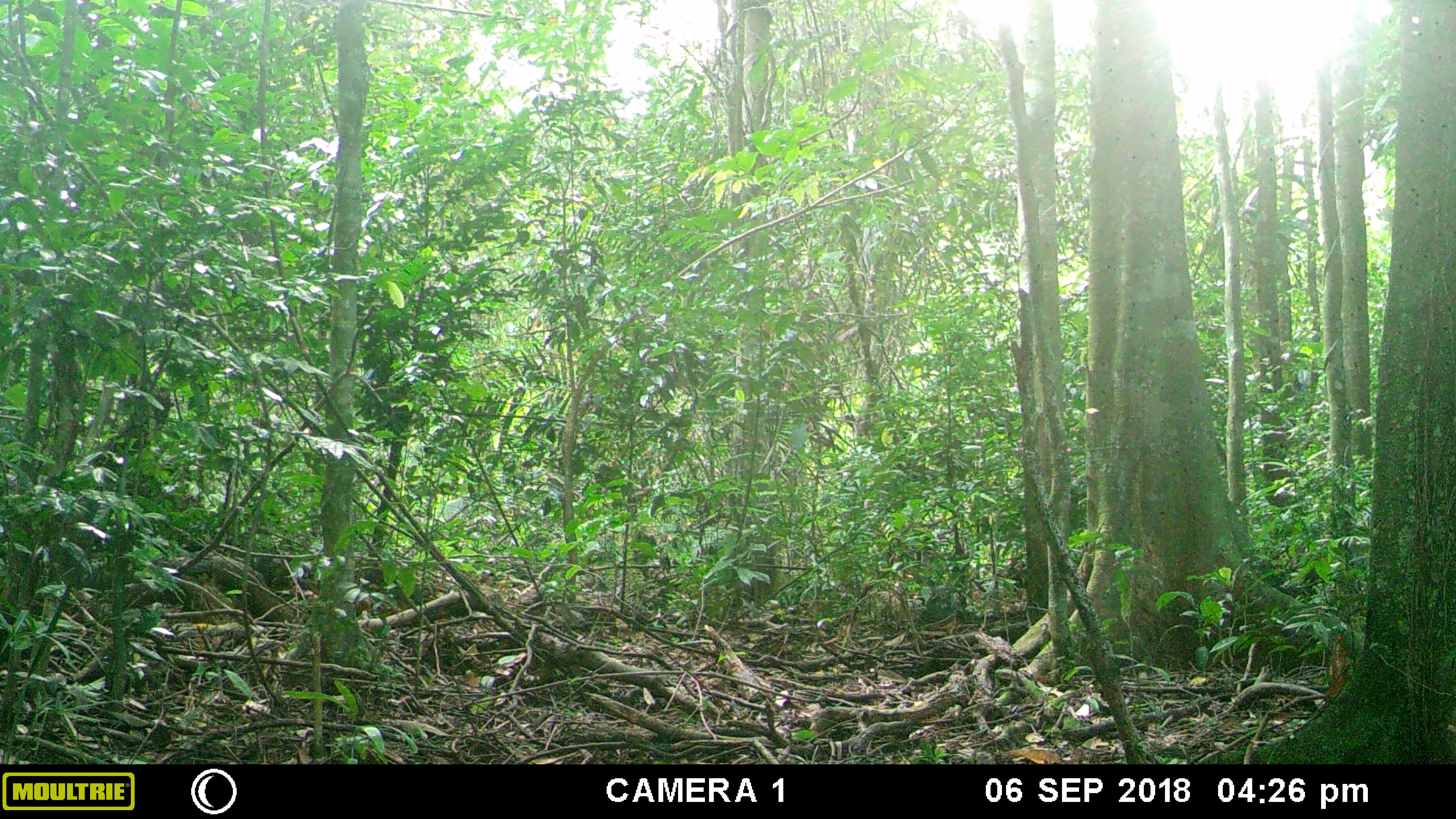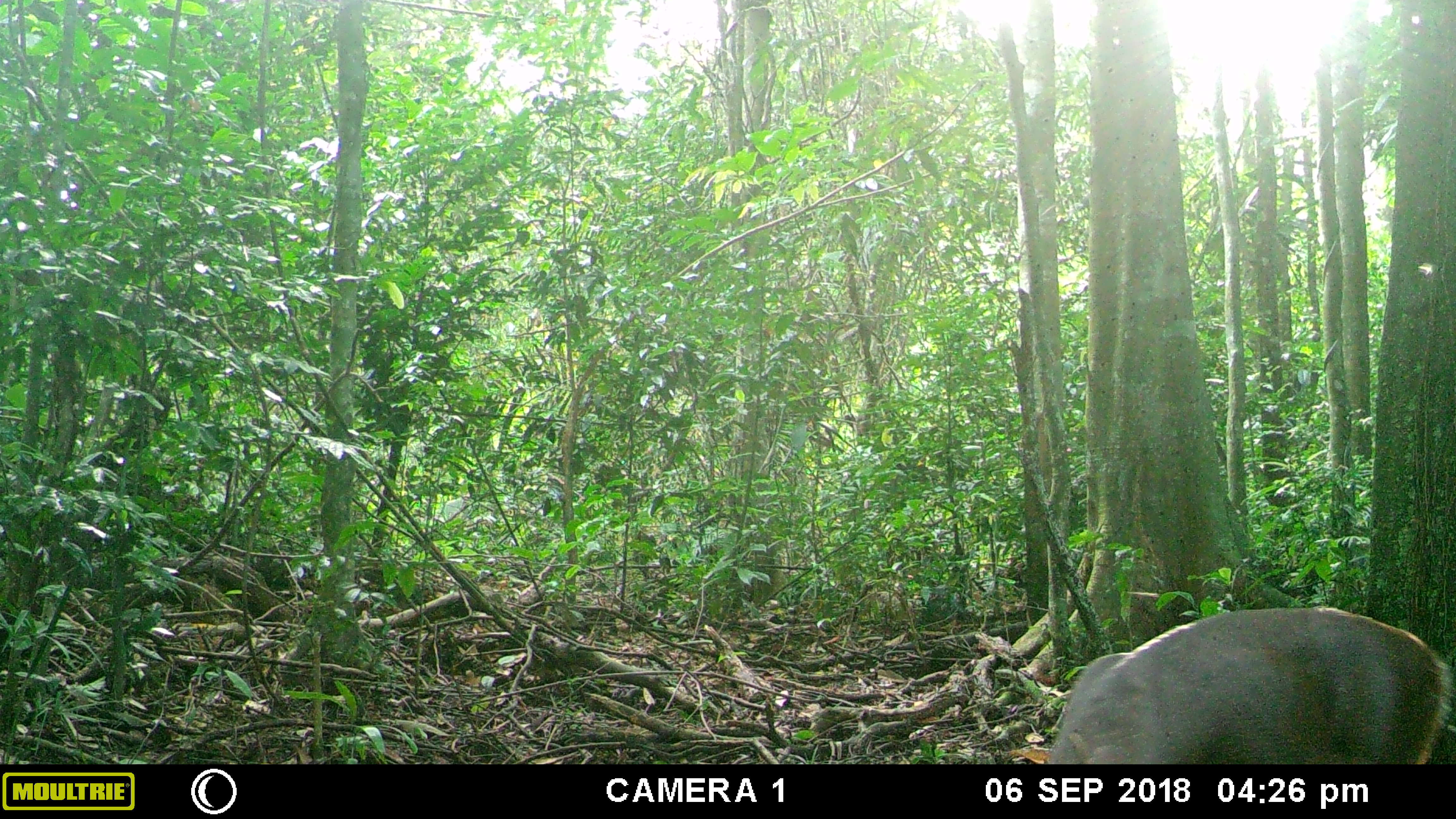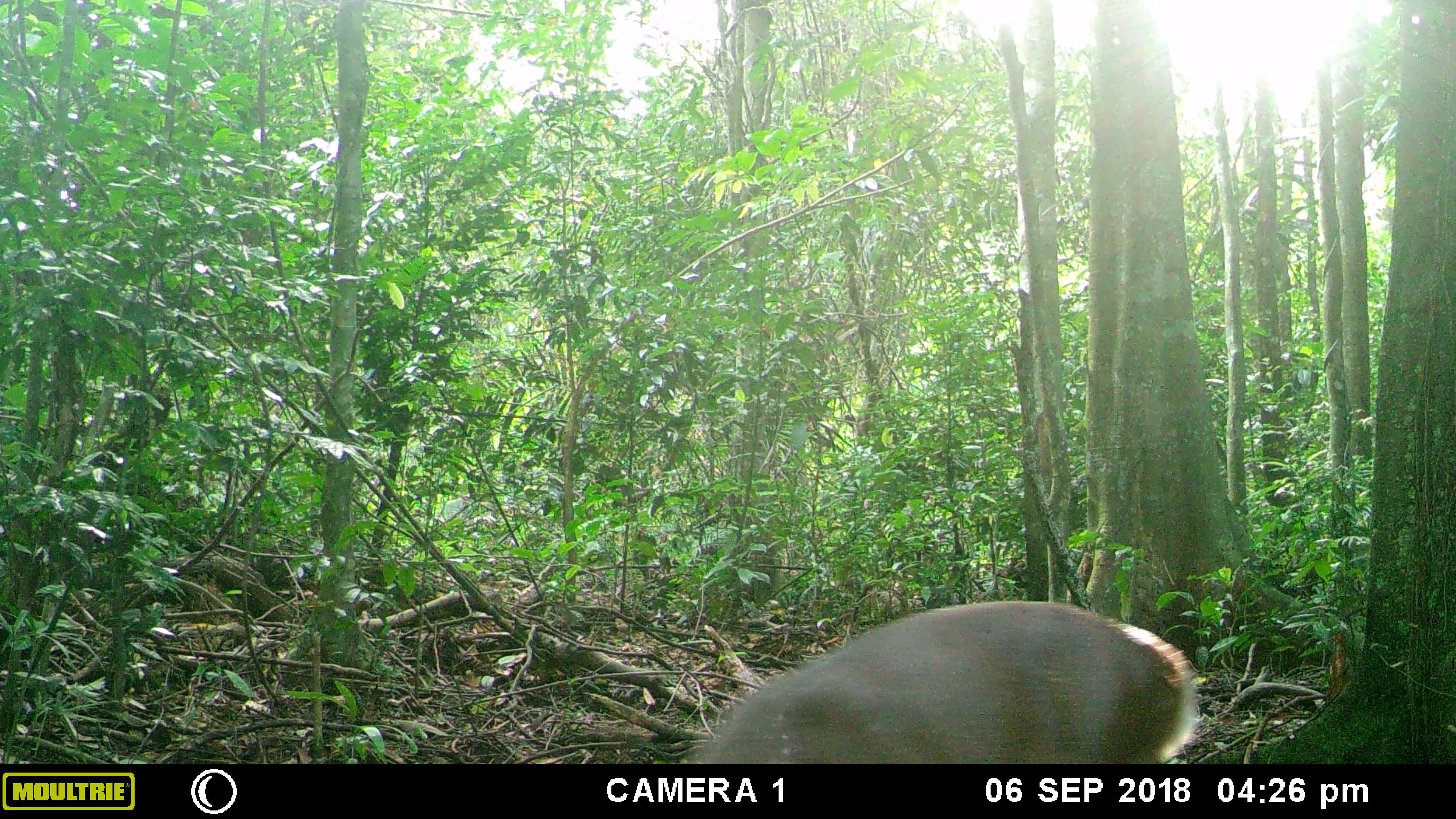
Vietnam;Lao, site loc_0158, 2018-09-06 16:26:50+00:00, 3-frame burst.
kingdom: Animalia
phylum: Chordata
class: Mammalia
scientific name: Laurasiatheria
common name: ungulate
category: unidentified ungulates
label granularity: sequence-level